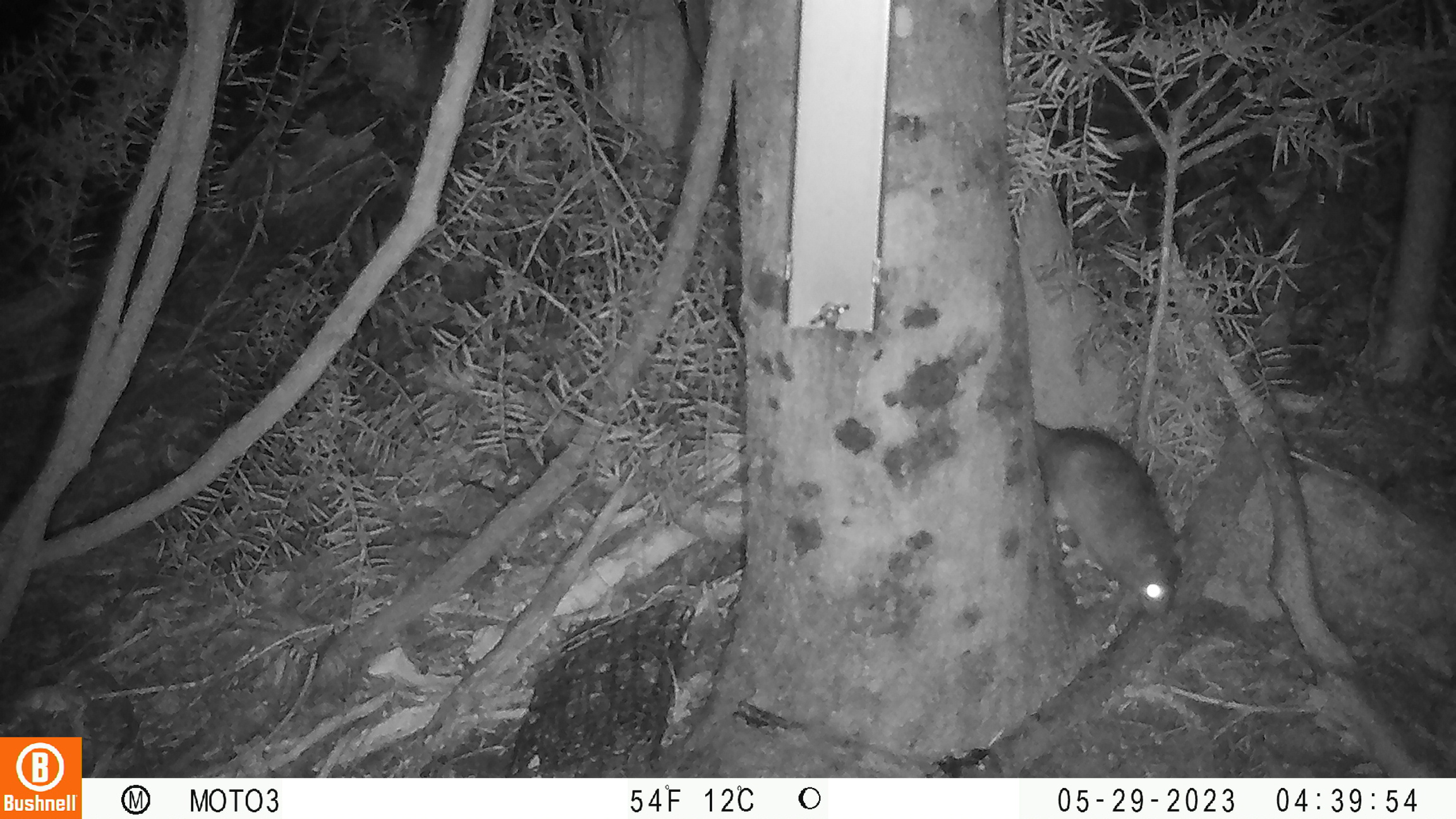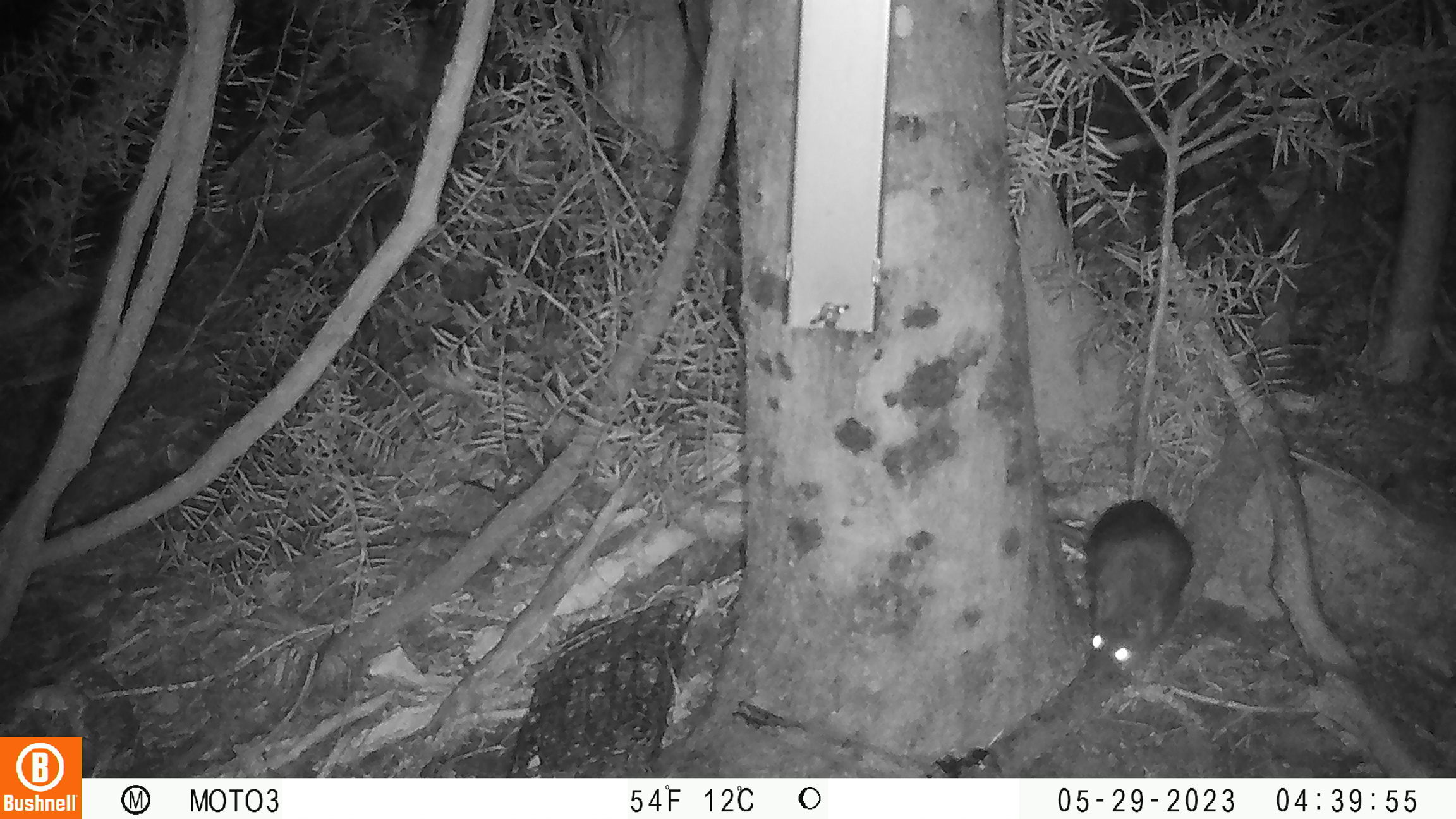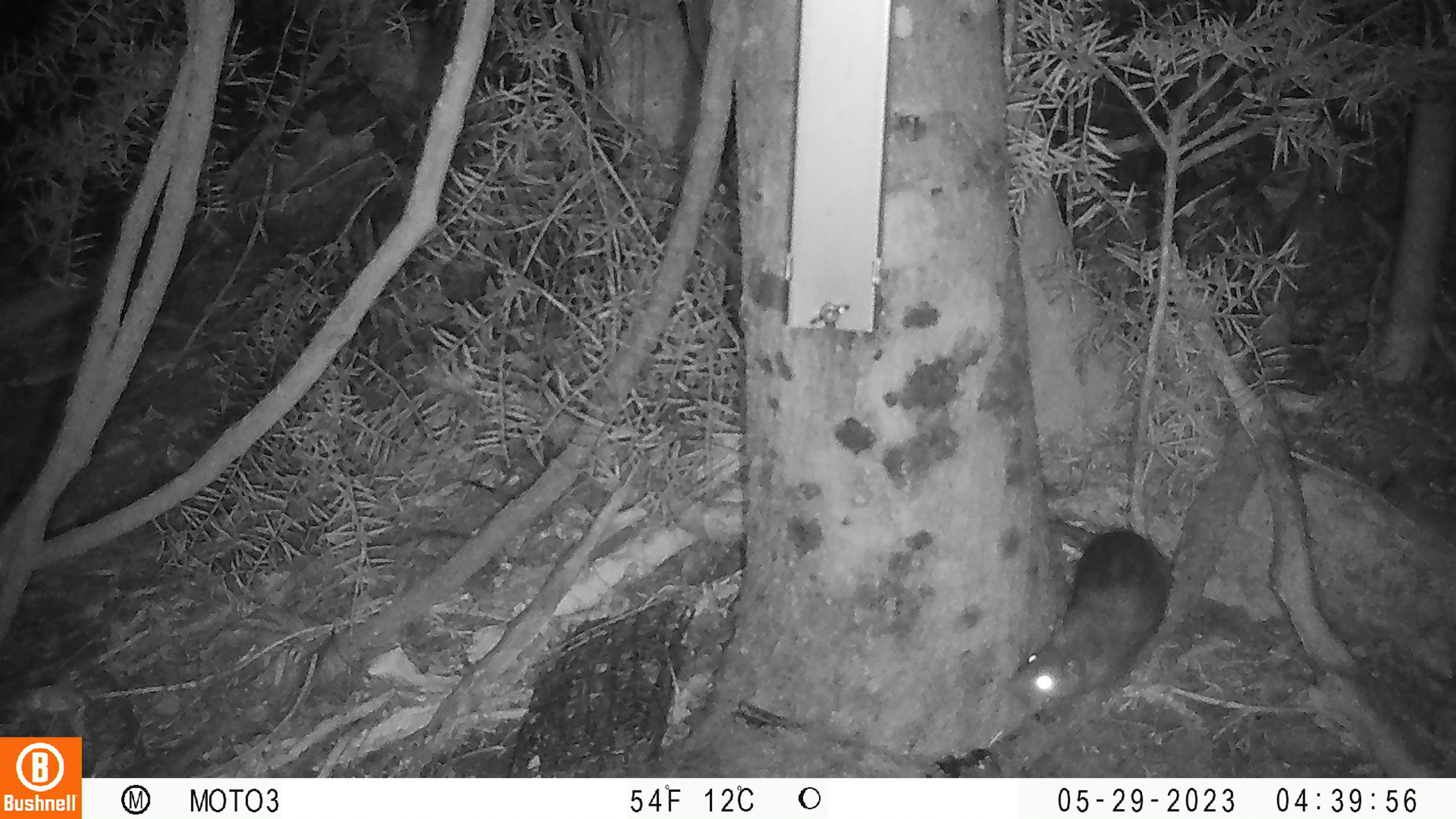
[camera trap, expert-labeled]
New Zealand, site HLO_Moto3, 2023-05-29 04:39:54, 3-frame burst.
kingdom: Animalia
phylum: Chordata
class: Mammalia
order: Rodentia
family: Muridae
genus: Rattus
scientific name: Rattus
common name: rat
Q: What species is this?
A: Rat (Rattus).